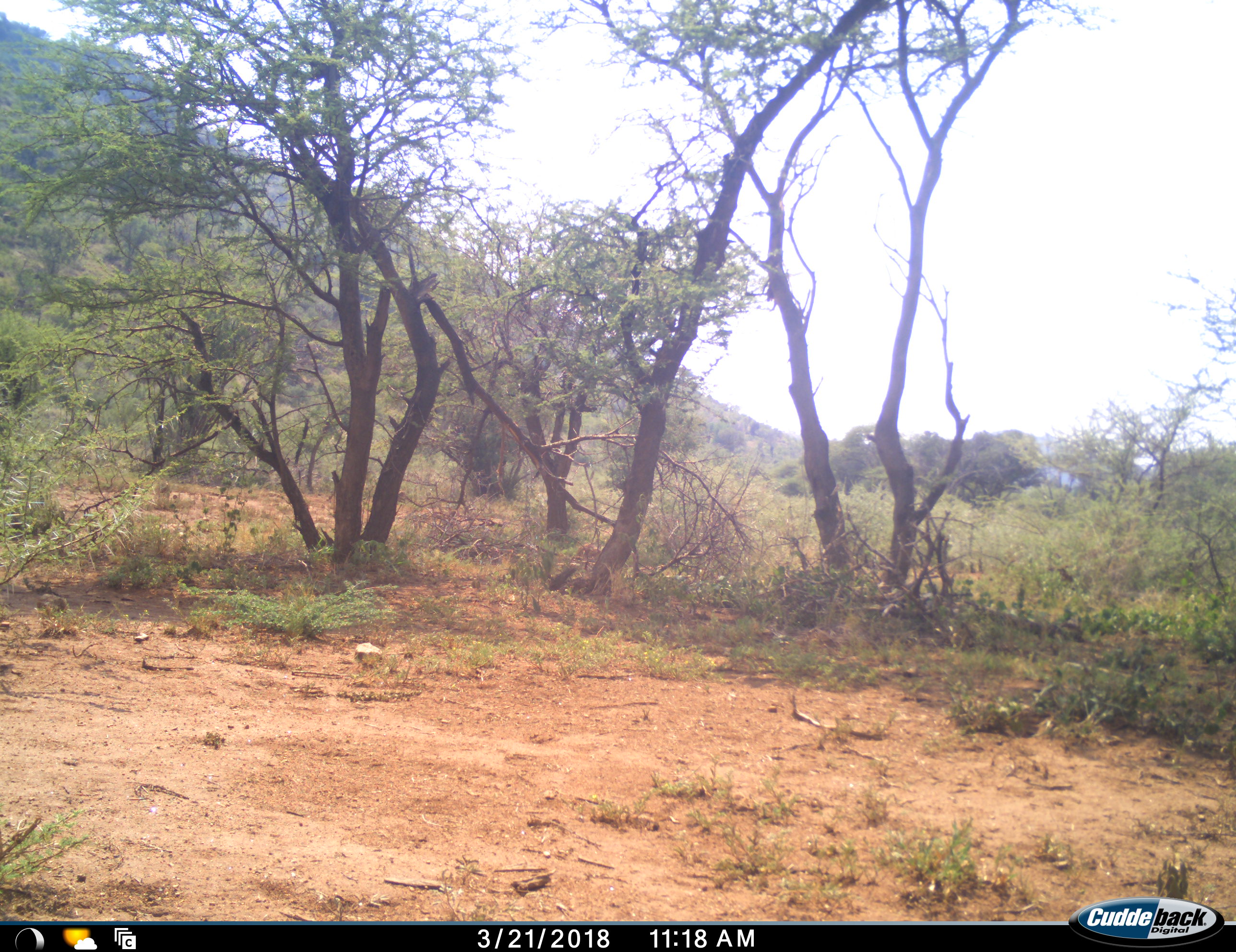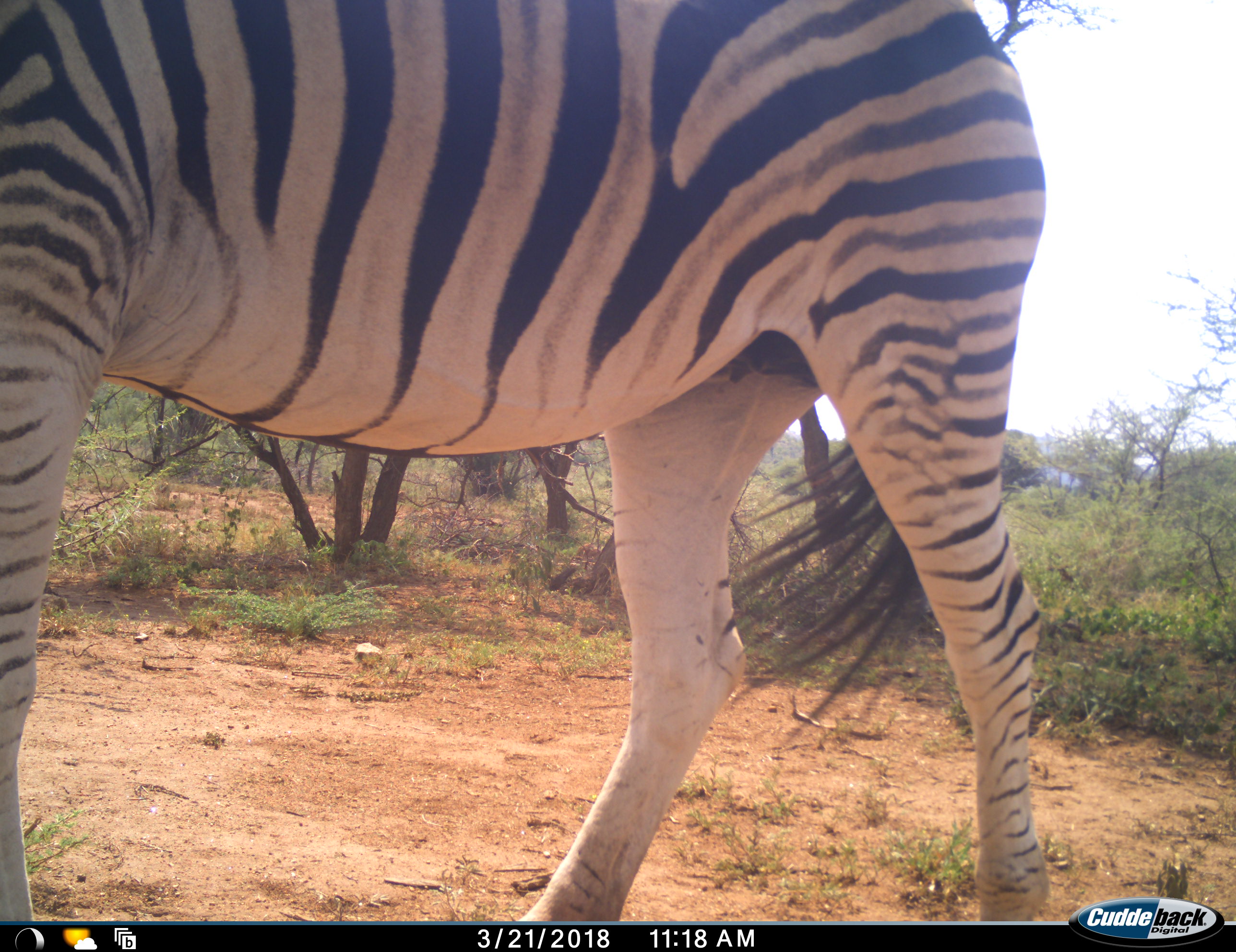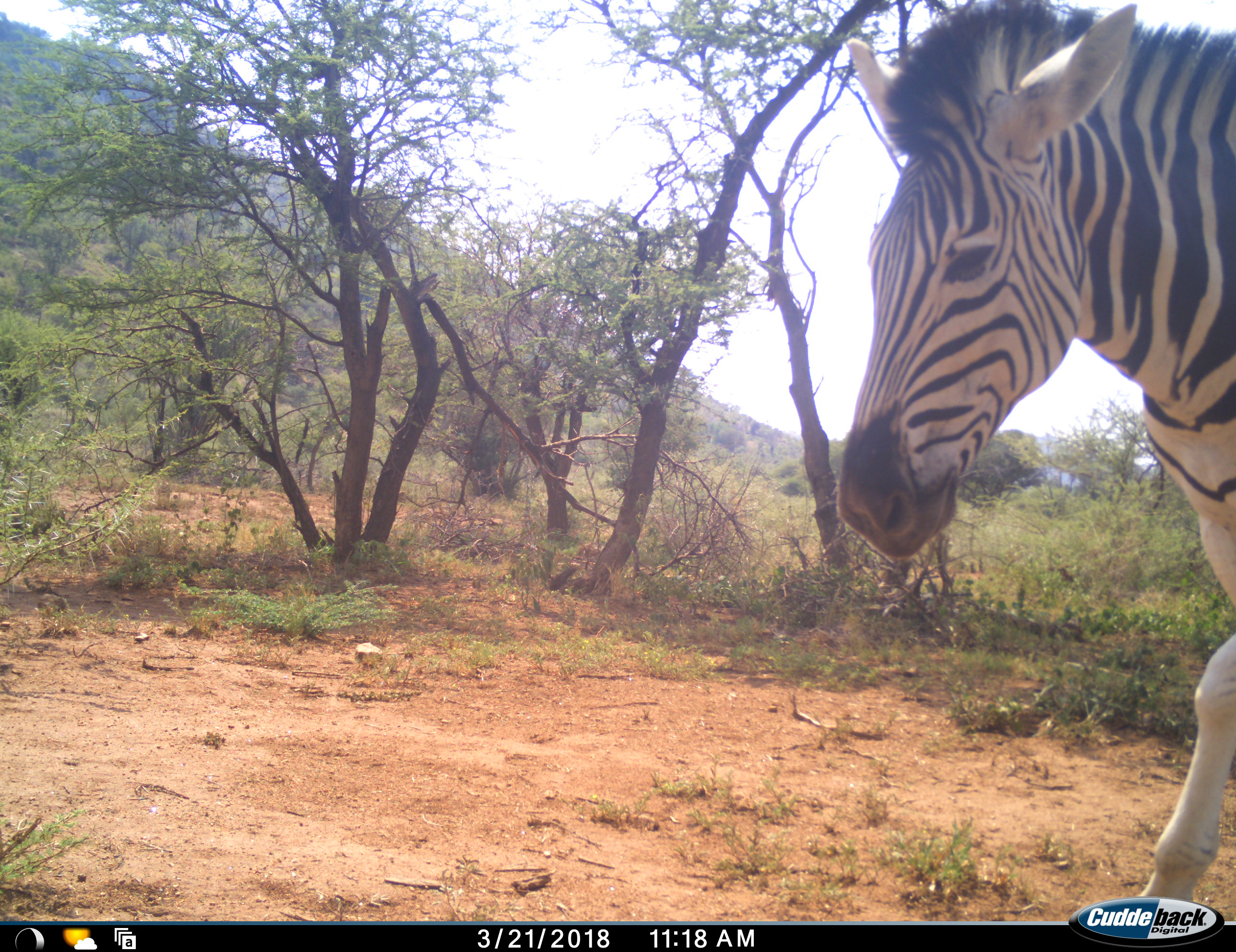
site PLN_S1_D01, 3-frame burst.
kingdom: Animalia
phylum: Chordata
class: Mammalia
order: Perissodactyla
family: Equidae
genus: Equus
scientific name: Equus quagga burchellii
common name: burchell's zebra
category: zebraburchells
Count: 1.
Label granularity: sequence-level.